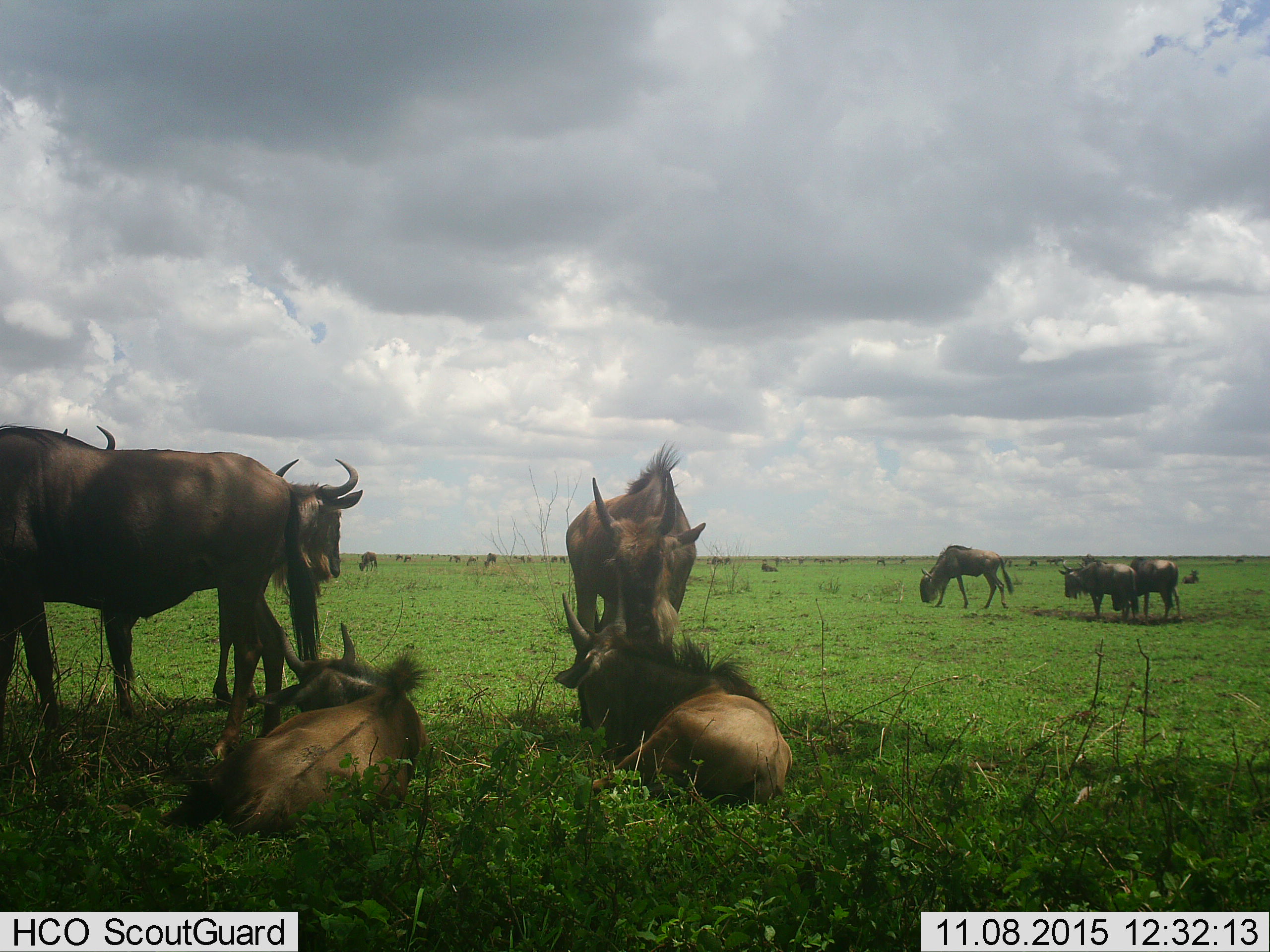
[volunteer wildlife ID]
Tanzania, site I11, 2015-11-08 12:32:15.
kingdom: Animalia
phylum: Chordata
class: Mammalia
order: Artiodactyla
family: Bovidae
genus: Connochaetes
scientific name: Connochaetes taurinus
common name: blue wildebeest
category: wildebeest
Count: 11-50.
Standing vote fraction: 78%.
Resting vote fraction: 89%.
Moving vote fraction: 22%.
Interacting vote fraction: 33%.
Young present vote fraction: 44%.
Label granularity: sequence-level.